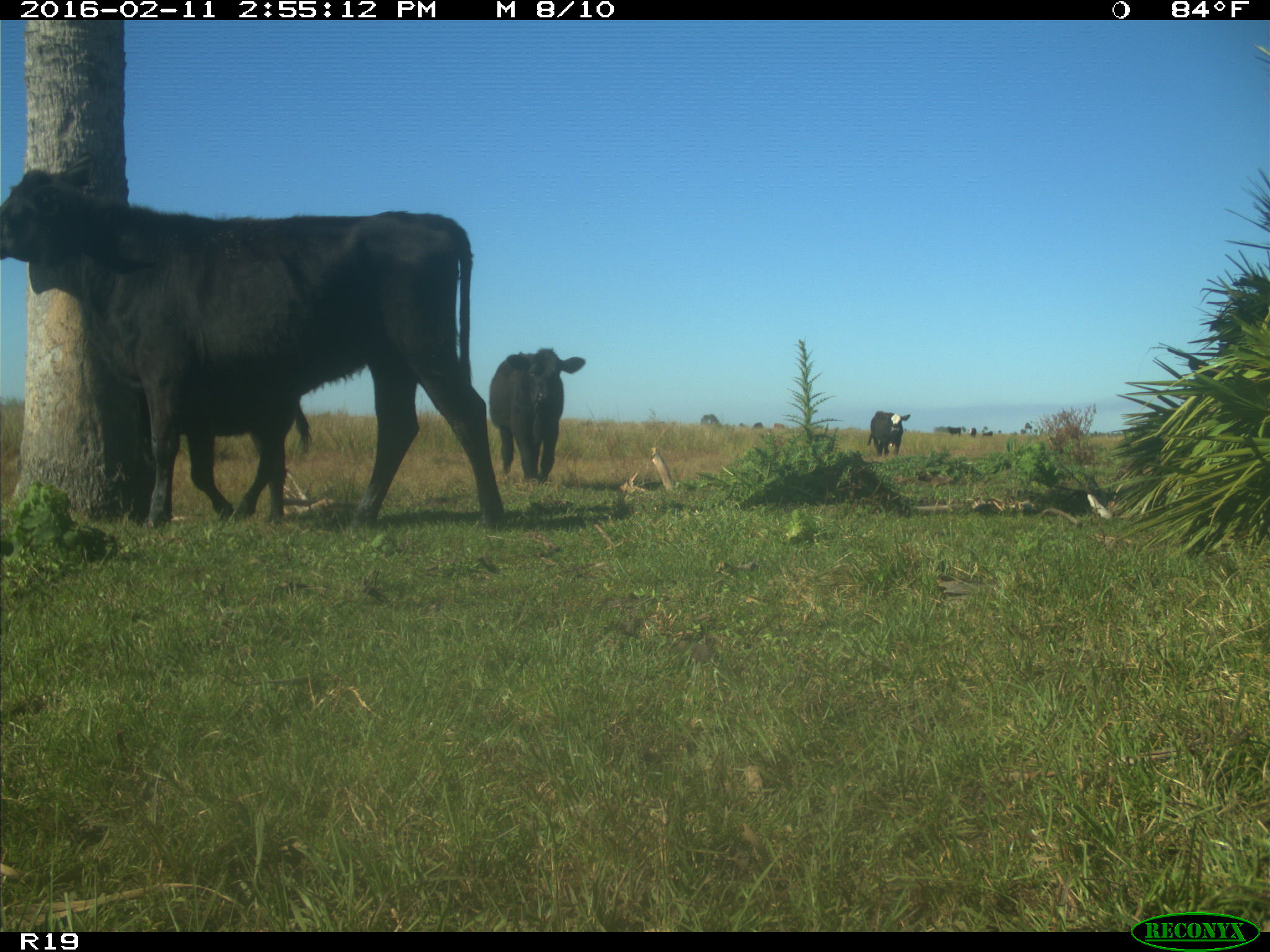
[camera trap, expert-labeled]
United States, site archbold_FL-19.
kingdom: Animalia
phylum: Chordata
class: Mammalia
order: Artiodactyla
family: Bovidae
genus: Bos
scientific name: Bos taurus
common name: domestic cow